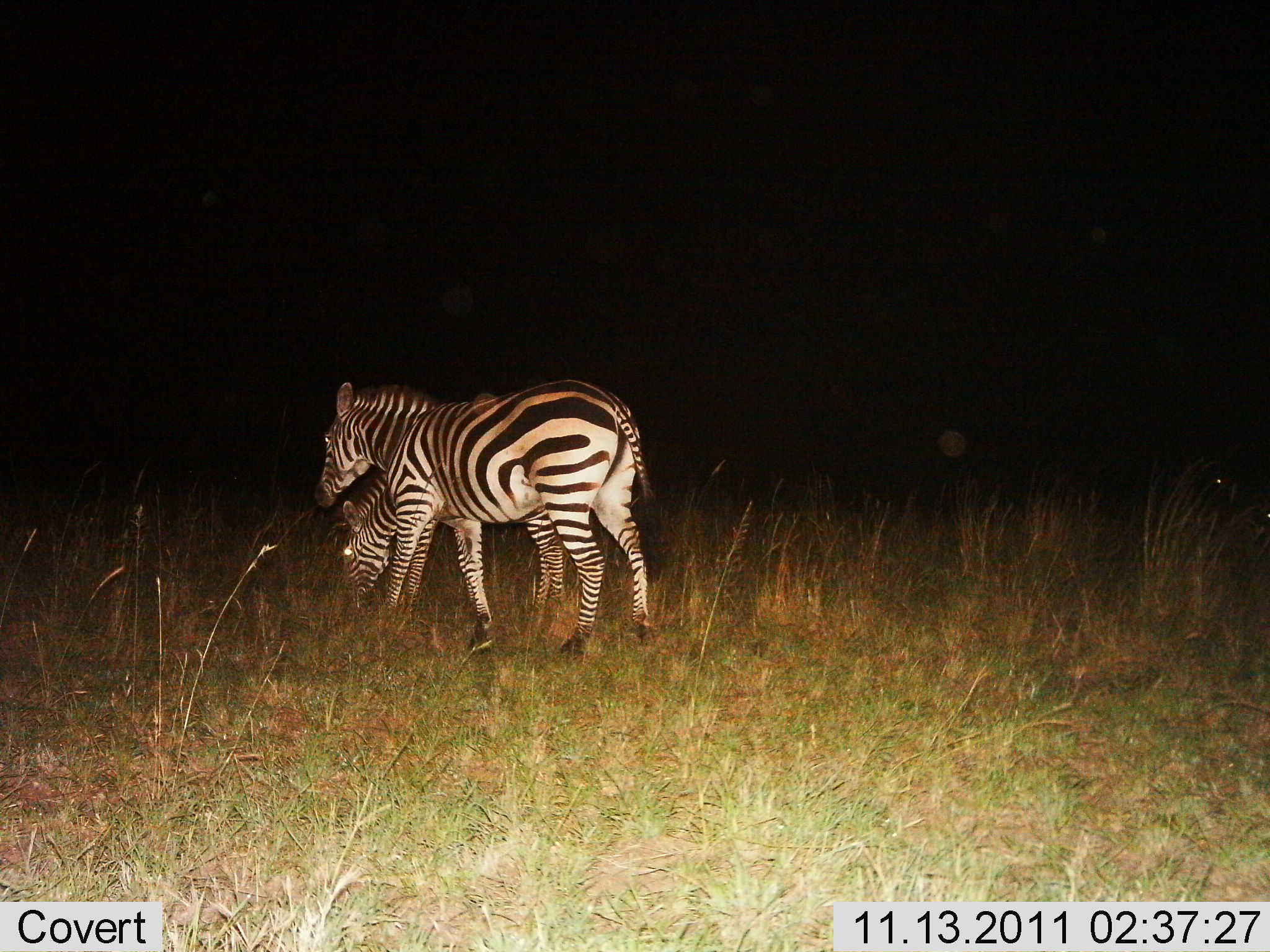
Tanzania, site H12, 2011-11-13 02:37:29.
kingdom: Animalia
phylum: Chordata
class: Mammalia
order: Perissodactyla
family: Equidae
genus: Equus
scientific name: Equus quagga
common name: plains zebra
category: zebra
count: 2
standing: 57%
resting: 0%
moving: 29%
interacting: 0%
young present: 0%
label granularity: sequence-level